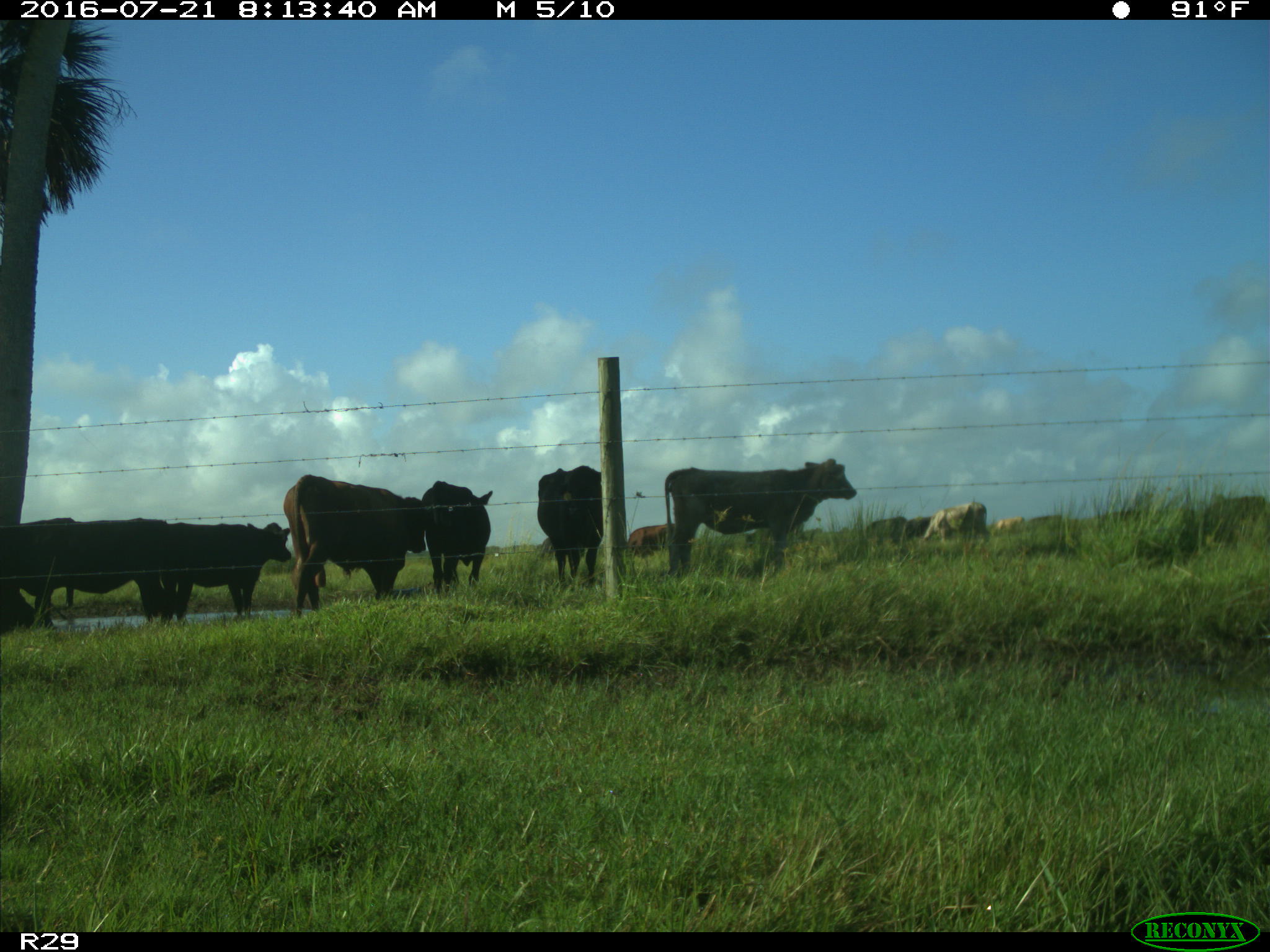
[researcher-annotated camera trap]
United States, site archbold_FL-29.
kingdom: Animalia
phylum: Chordata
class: Mammalia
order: Artiodactyla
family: Bovidae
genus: Bos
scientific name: Bos taurus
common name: domestic cow